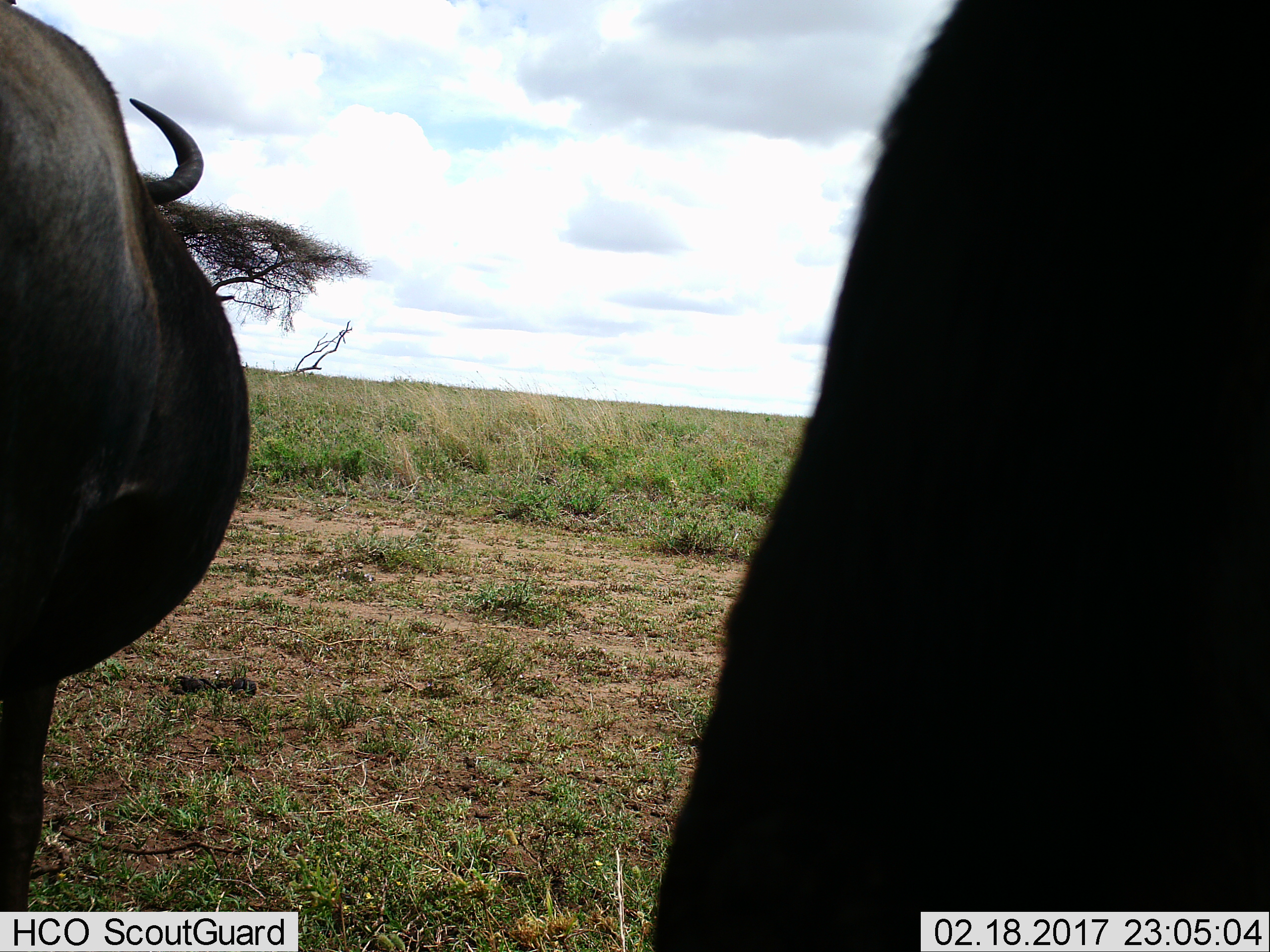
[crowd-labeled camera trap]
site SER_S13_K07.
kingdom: Animalia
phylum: Chordata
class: Mammalia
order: Artiodactyla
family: Bovidae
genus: Connochaetes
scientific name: Connochaetes taurinus taurinus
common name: blue wildebeest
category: wildebeestblue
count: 2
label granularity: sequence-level